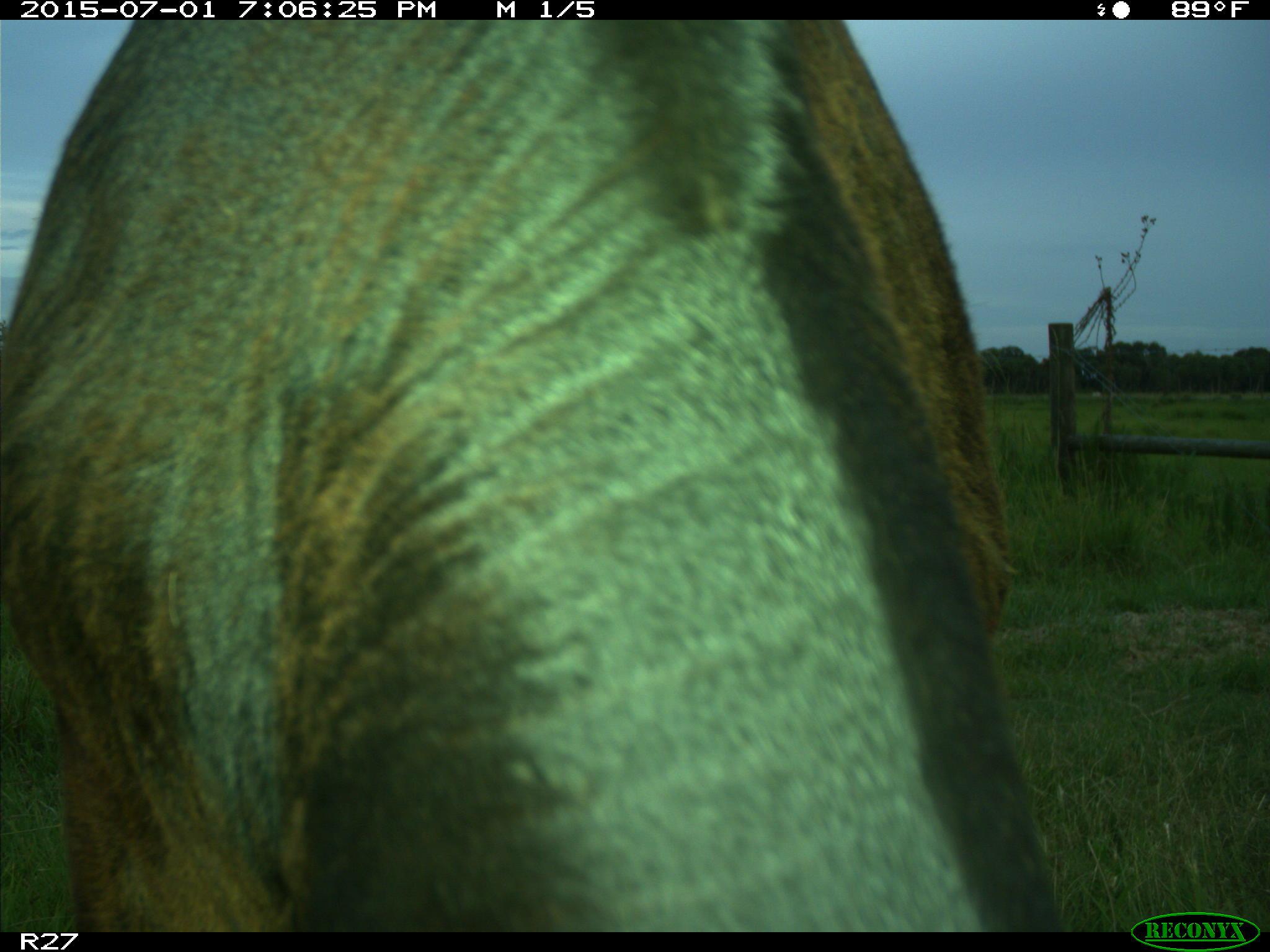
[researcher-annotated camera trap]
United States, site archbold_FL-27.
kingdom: Animalia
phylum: Chordata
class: Mammalia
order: Artiodactyla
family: Bovidae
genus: Bos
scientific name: Bos taurus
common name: domestic cow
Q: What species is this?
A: Bos taurus (domestic cow).